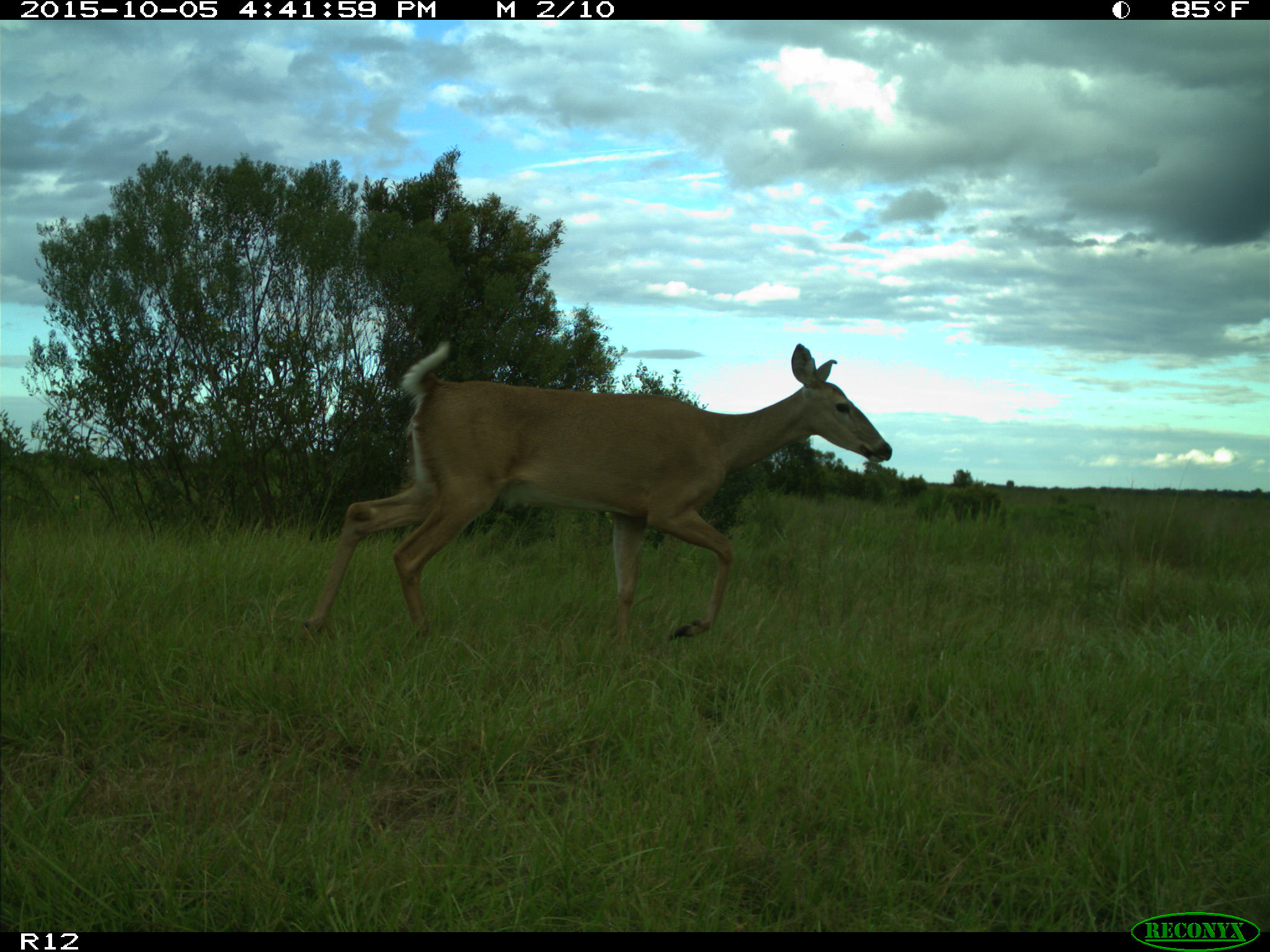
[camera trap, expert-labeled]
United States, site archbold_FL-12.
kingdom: Animalia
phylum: Chordata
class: Mammalia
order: Artiodactyla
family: Cervidae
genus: Odocoileus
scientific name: Odocoileus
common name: deer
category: unidentified deer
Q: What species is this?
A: Unidentified deer (deer) (Odocoileus).